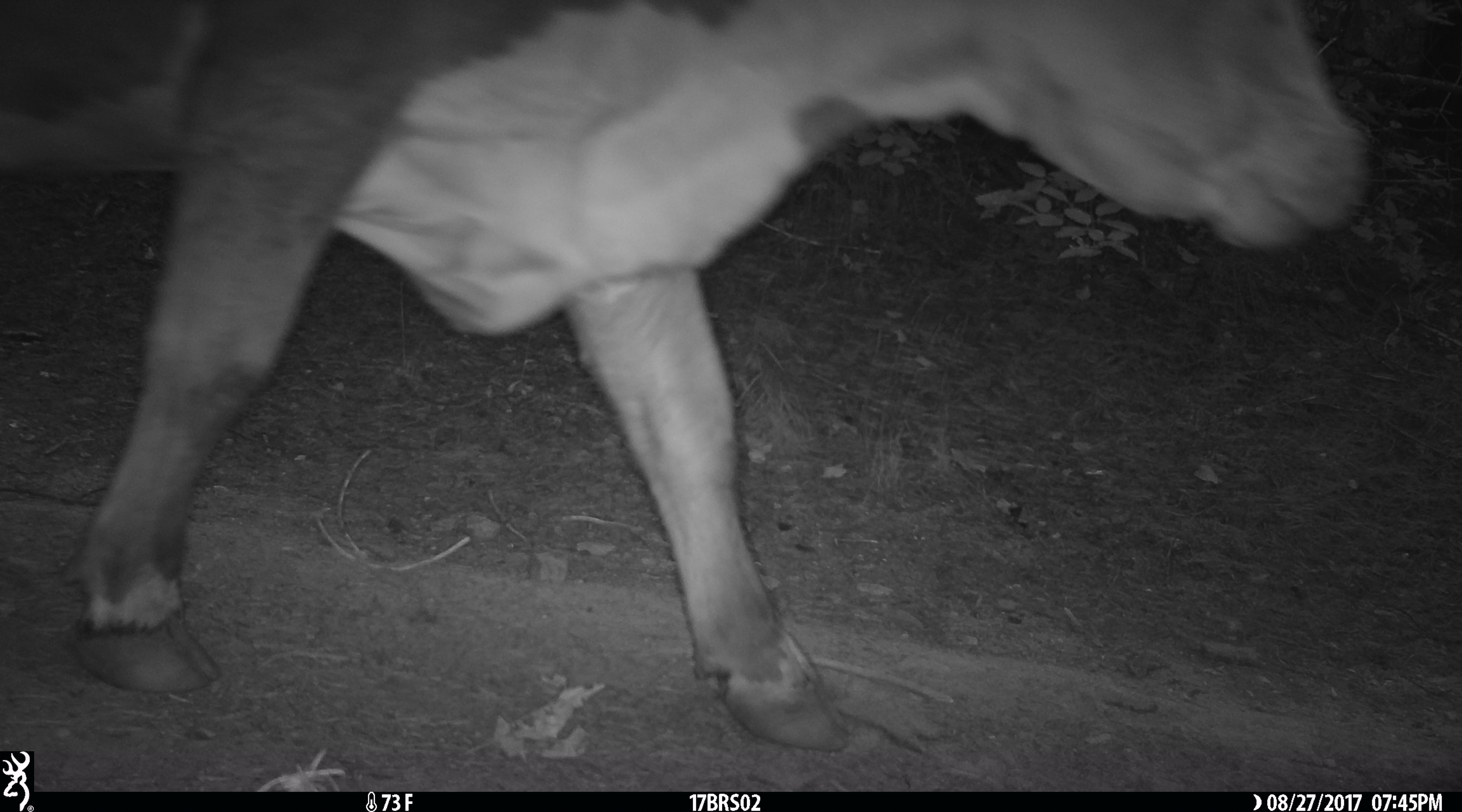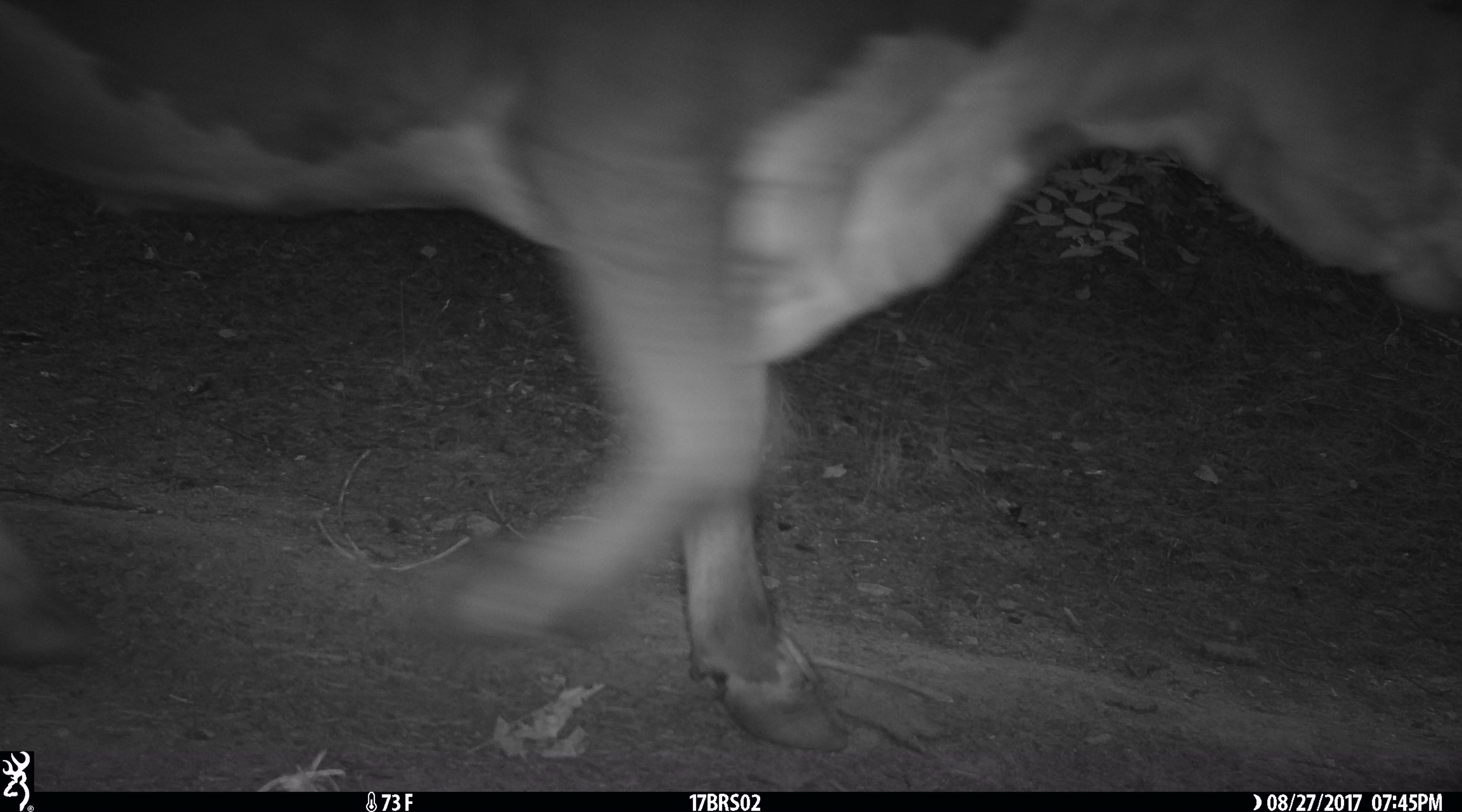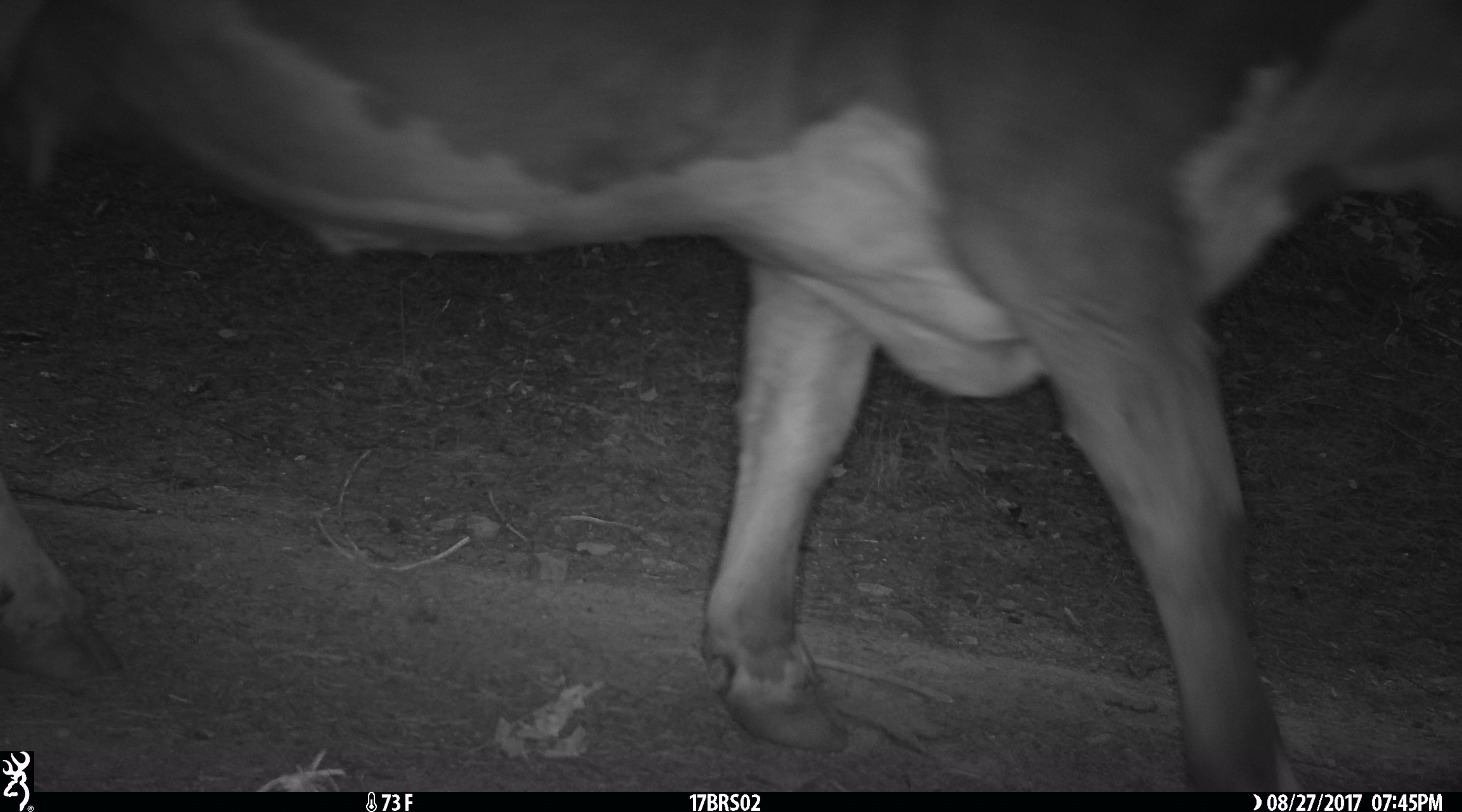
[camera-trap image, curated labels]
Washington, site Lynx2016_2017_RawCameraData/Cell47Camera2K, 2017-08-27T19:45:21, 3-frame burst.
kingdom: Animalia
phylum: Chordata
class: Mammalia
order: Artiodactyla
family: Bovidae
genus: Bos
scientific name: Bos taurus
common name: domestic cattle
Domestic cattle (Bos taurus). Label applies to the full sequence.